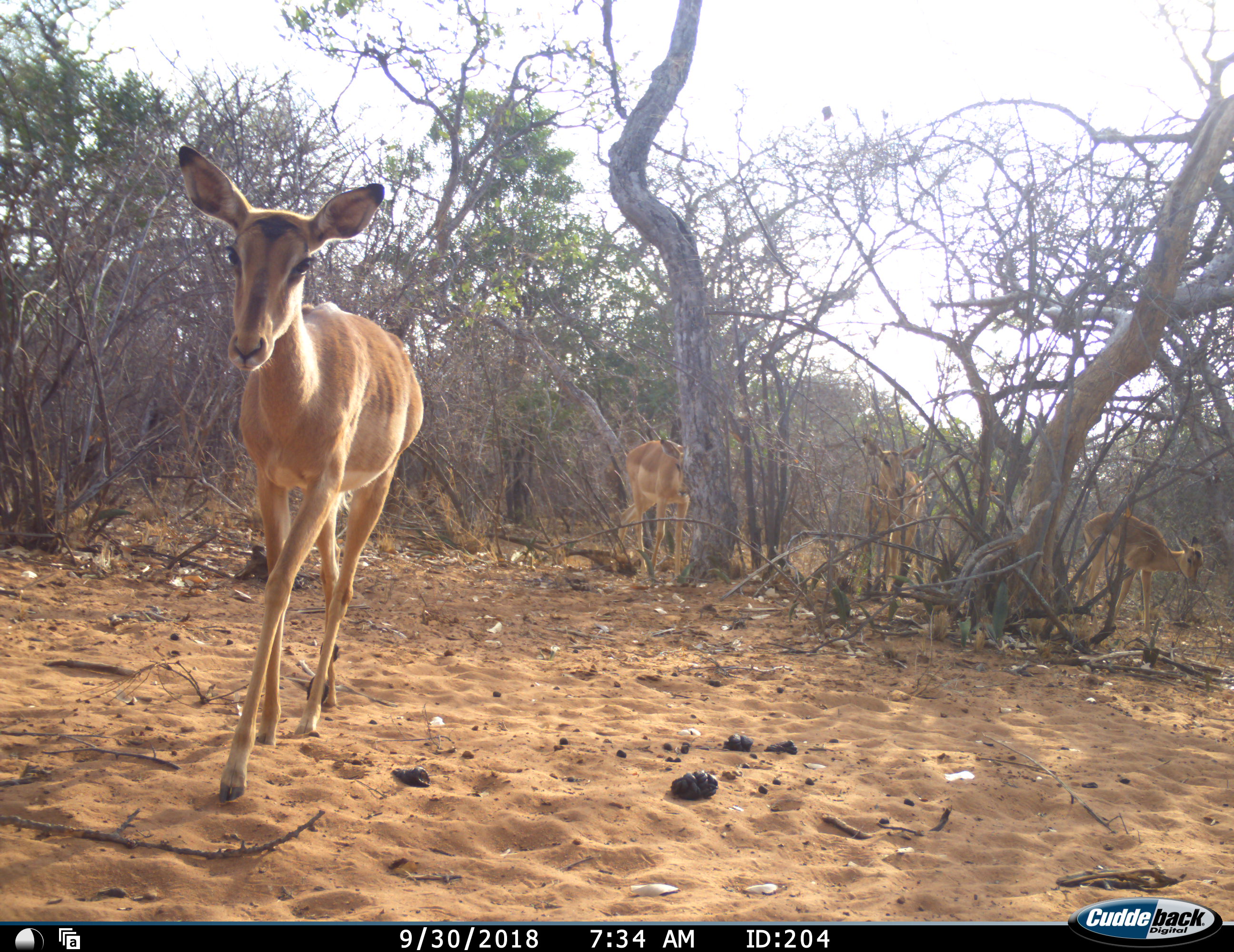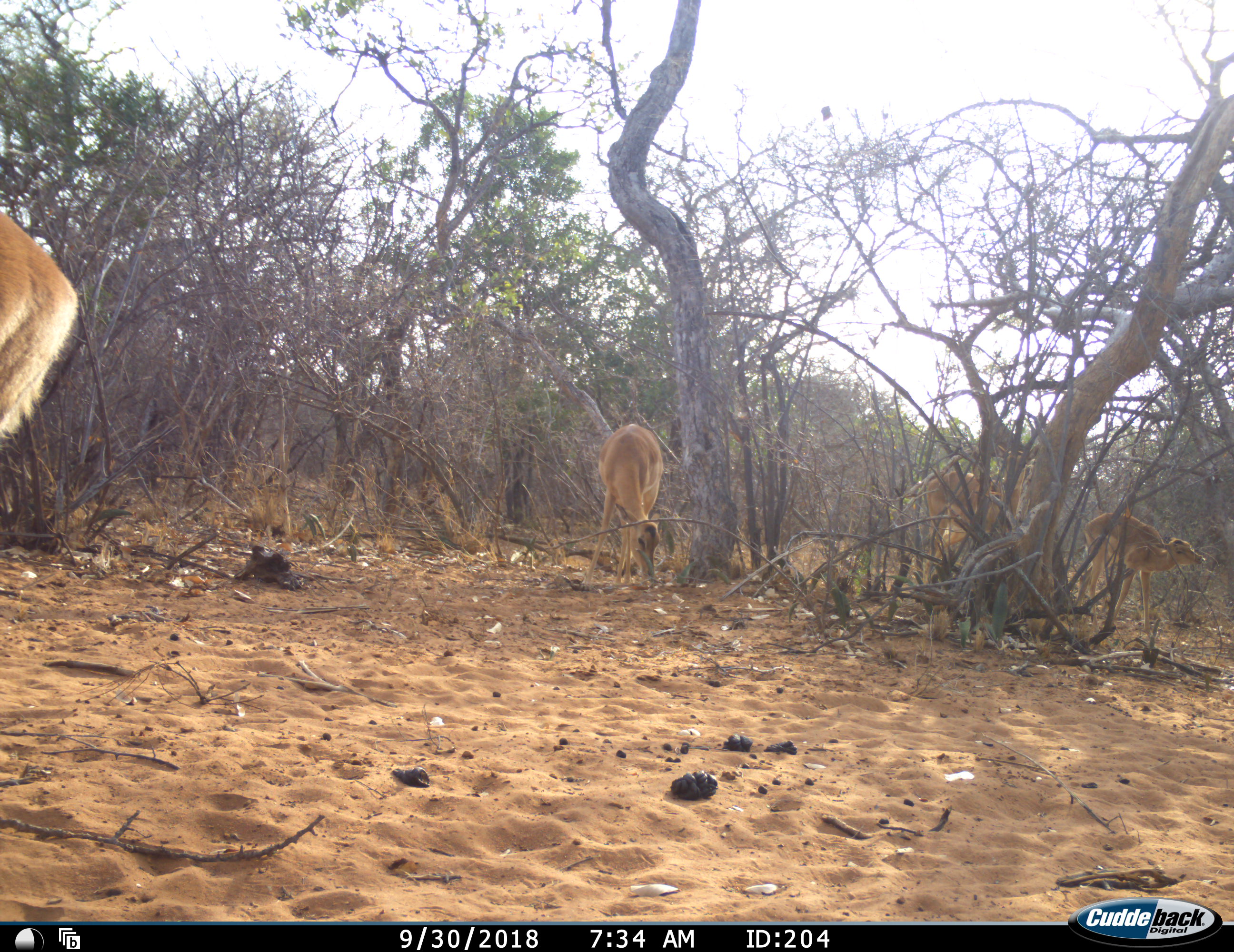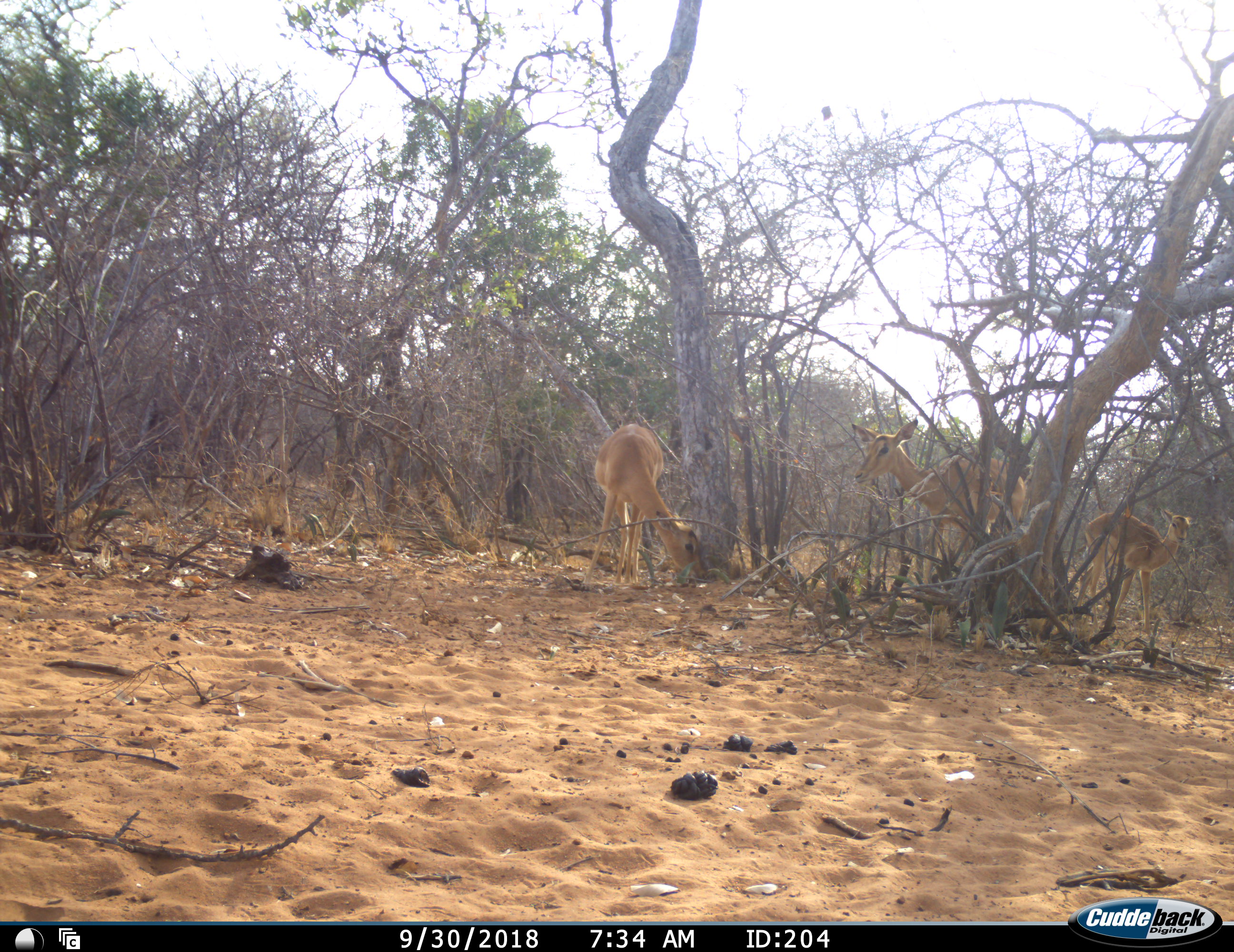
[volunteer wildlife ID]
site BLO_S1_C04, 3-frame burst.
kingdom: Animalia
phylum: Chordata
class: Mammalia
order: Artiodactyla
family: Bovidae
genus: Aepyceros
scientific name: Aepyceros melampus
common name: impala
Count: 4.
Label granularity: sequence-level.